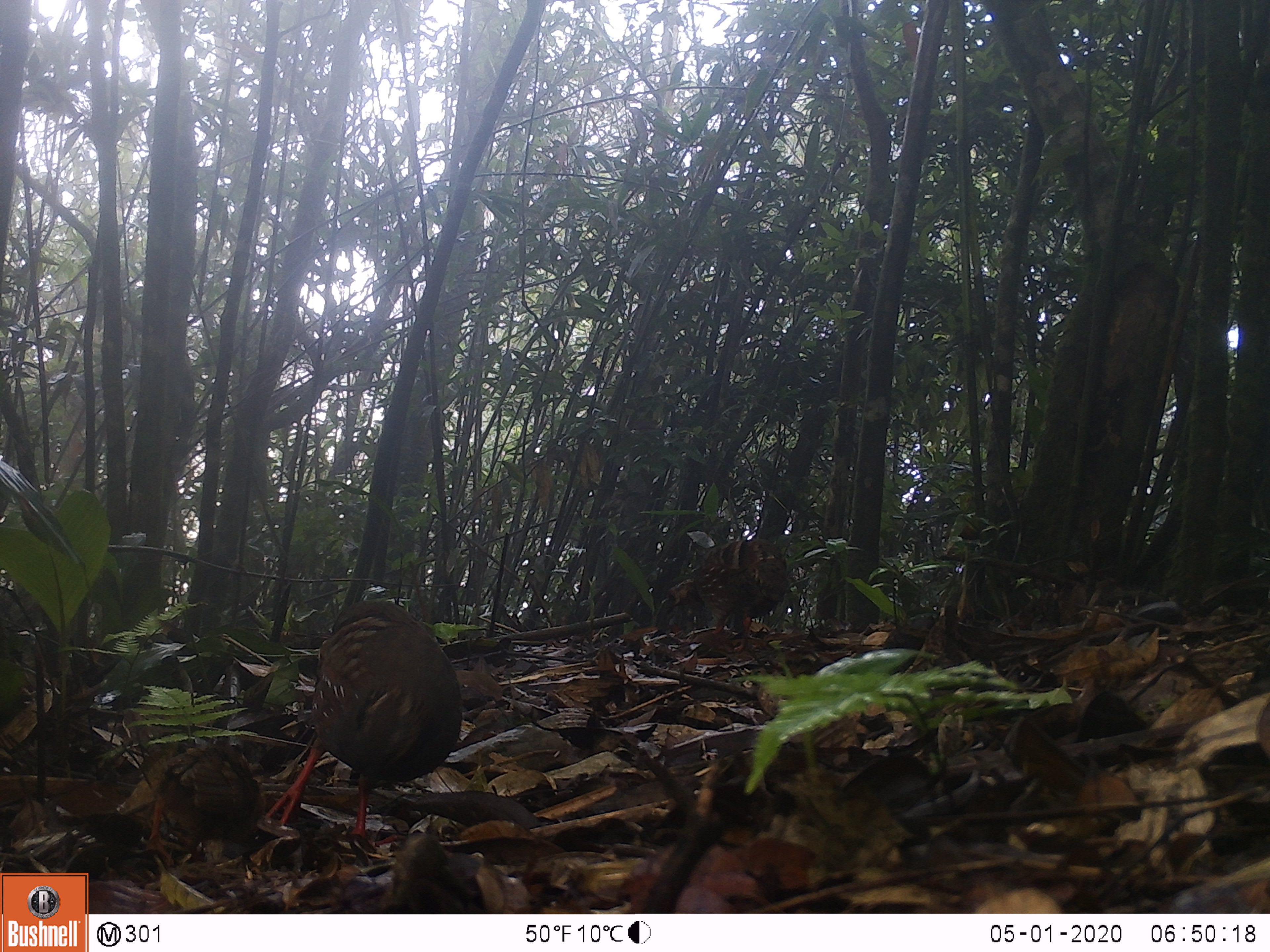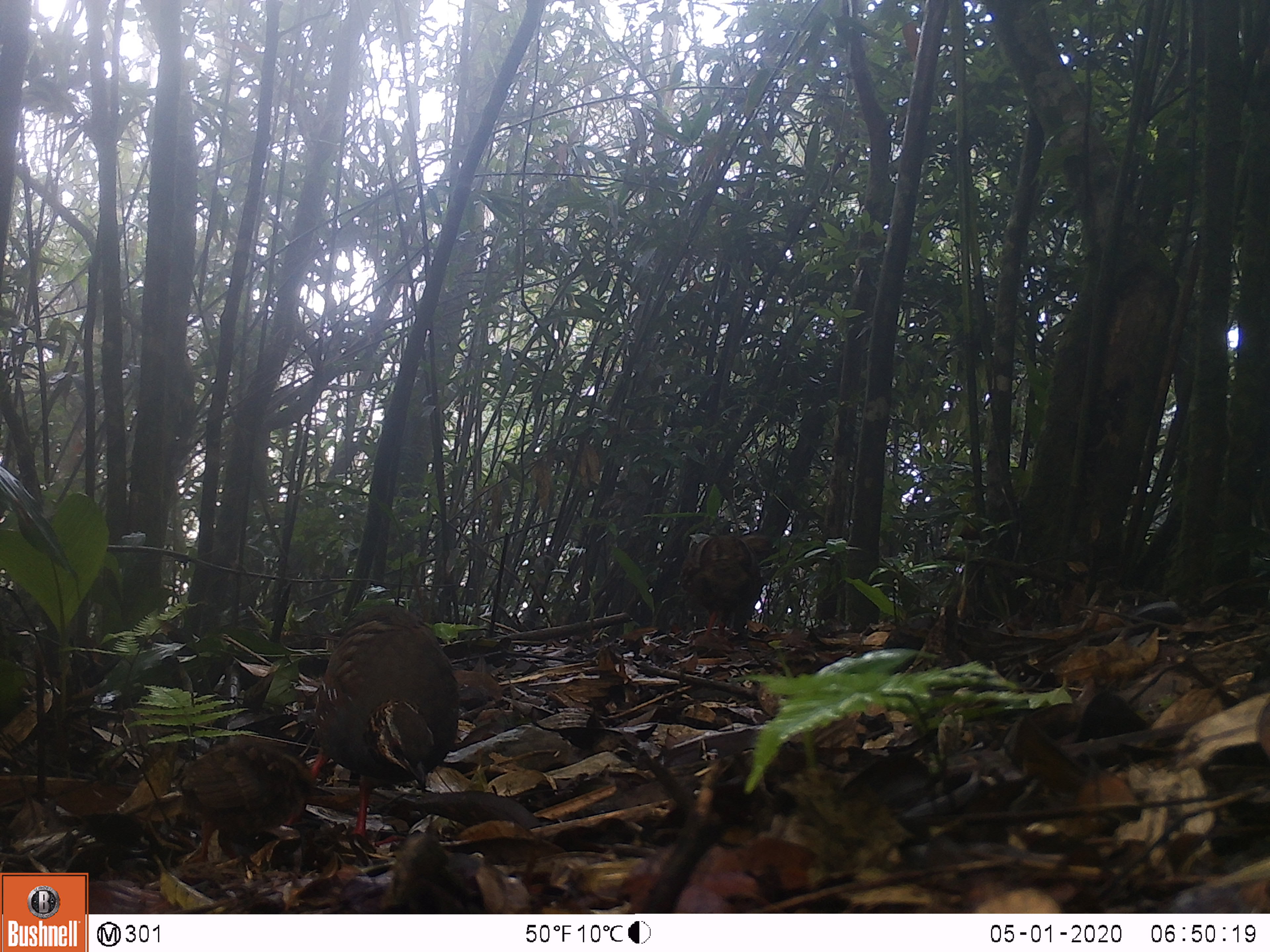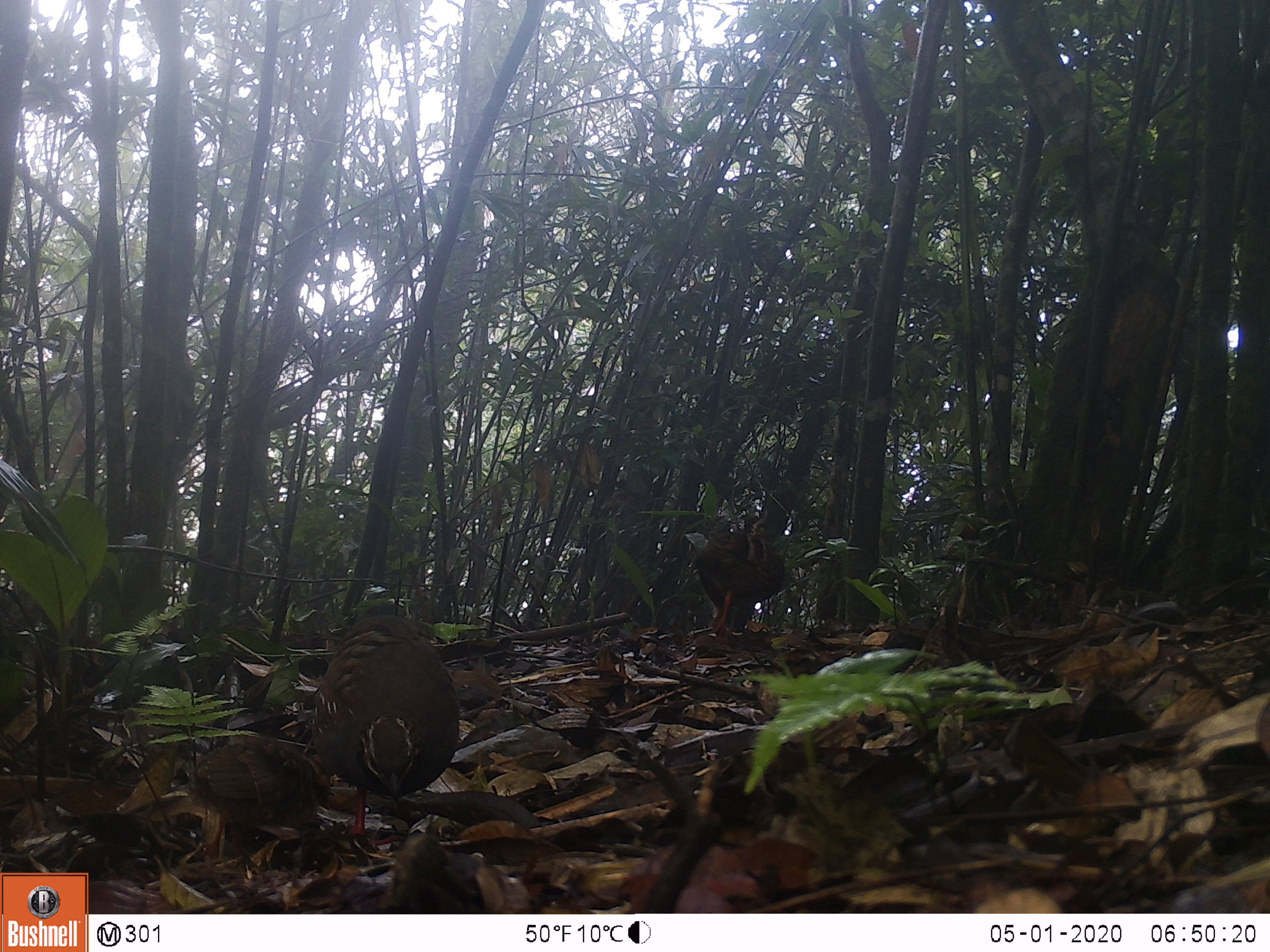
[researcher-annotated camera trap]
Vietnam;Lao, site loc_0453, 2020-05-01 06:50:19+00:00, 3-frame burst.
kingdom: Animalia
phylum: Chordata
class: Aves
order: Galliformes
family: Phasianidae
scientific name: Phasianidae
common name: partridge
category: unidentified partridge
Unidentified partridge (partridge) (Phasianidae). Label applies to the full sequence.